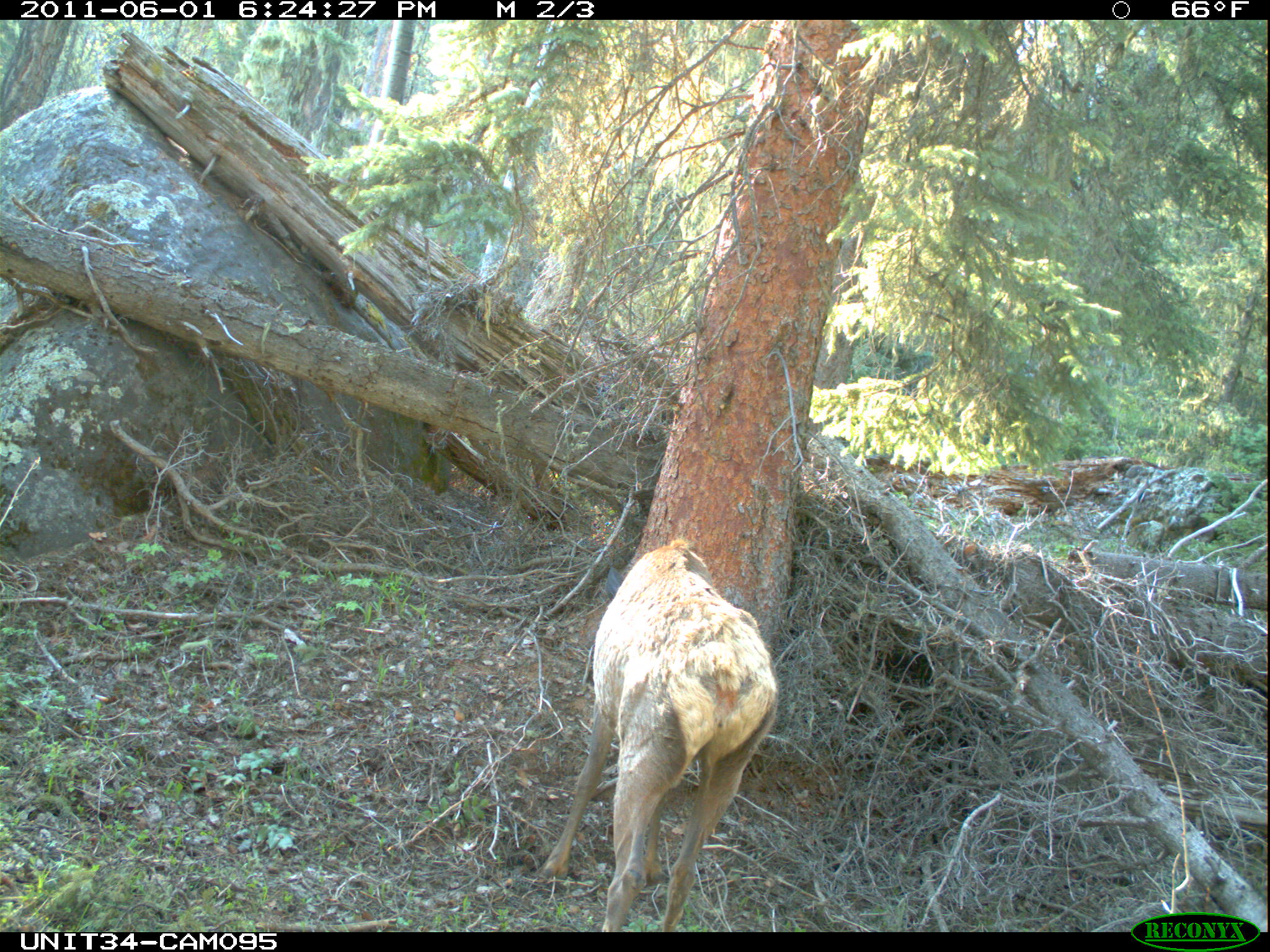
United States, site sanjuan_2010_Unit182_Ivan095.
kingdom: Animalia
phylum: Chordata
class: Mammalia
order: Artiodactyla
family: Cervidae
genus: Cervus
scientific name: Cervus elaphus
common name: red deer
Cervus elaphus (red deer).